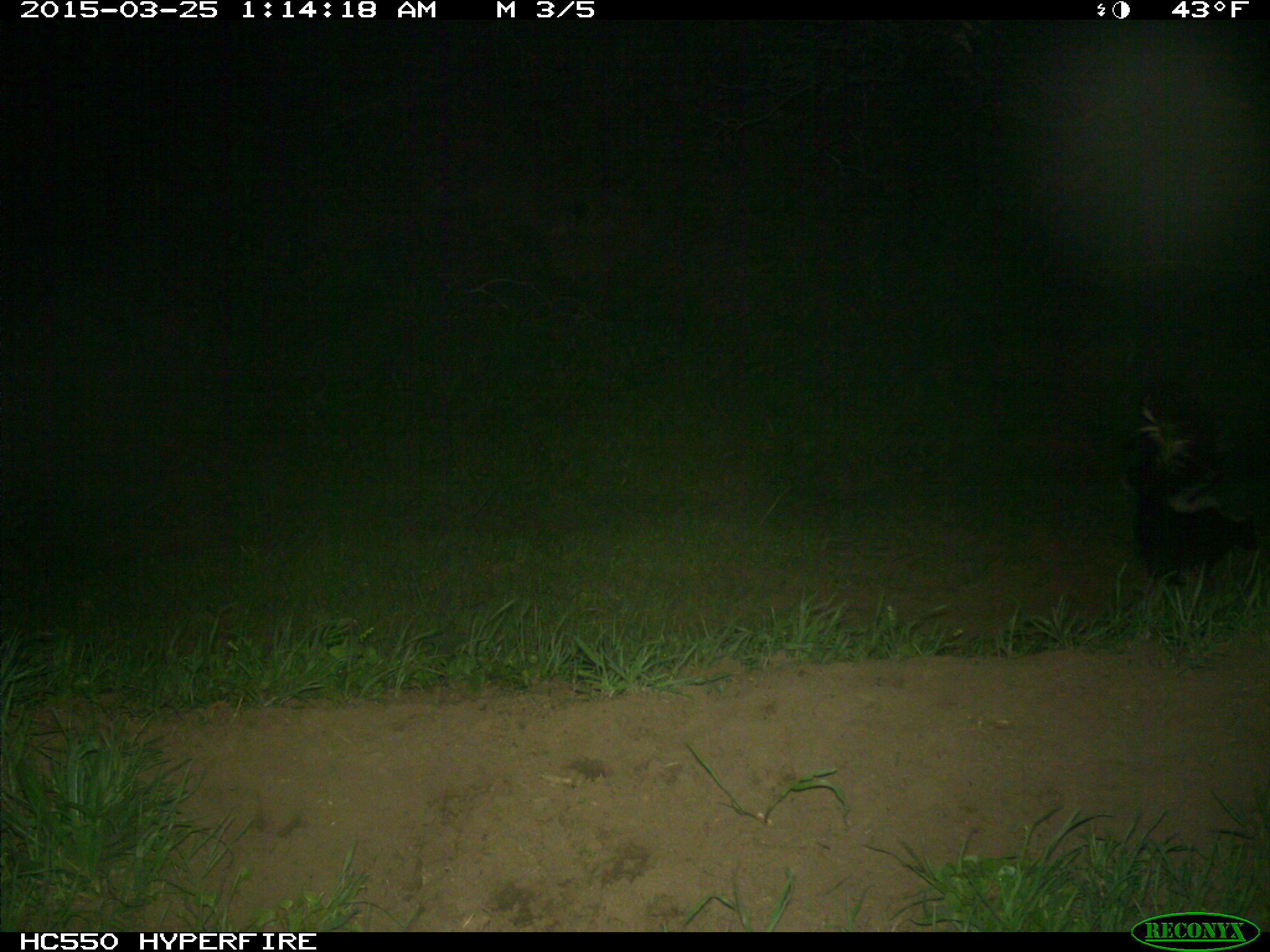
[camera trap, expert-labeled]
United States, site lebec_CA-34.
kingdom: Animalia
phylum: Chordata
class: Mammalia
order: Carnivora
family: Mephitidae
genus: Mephitis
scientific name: Mephitis mephitis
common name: striped skunk